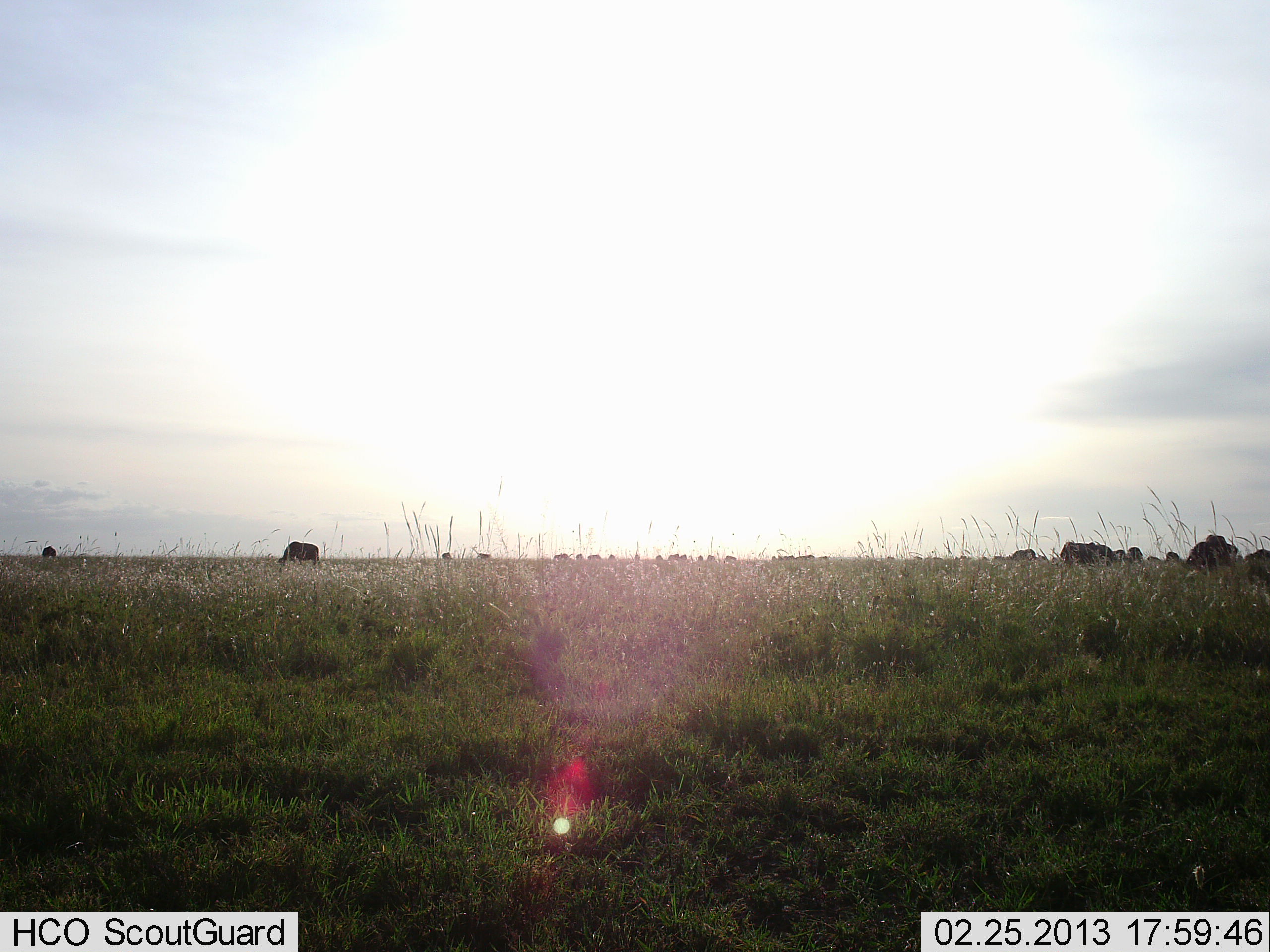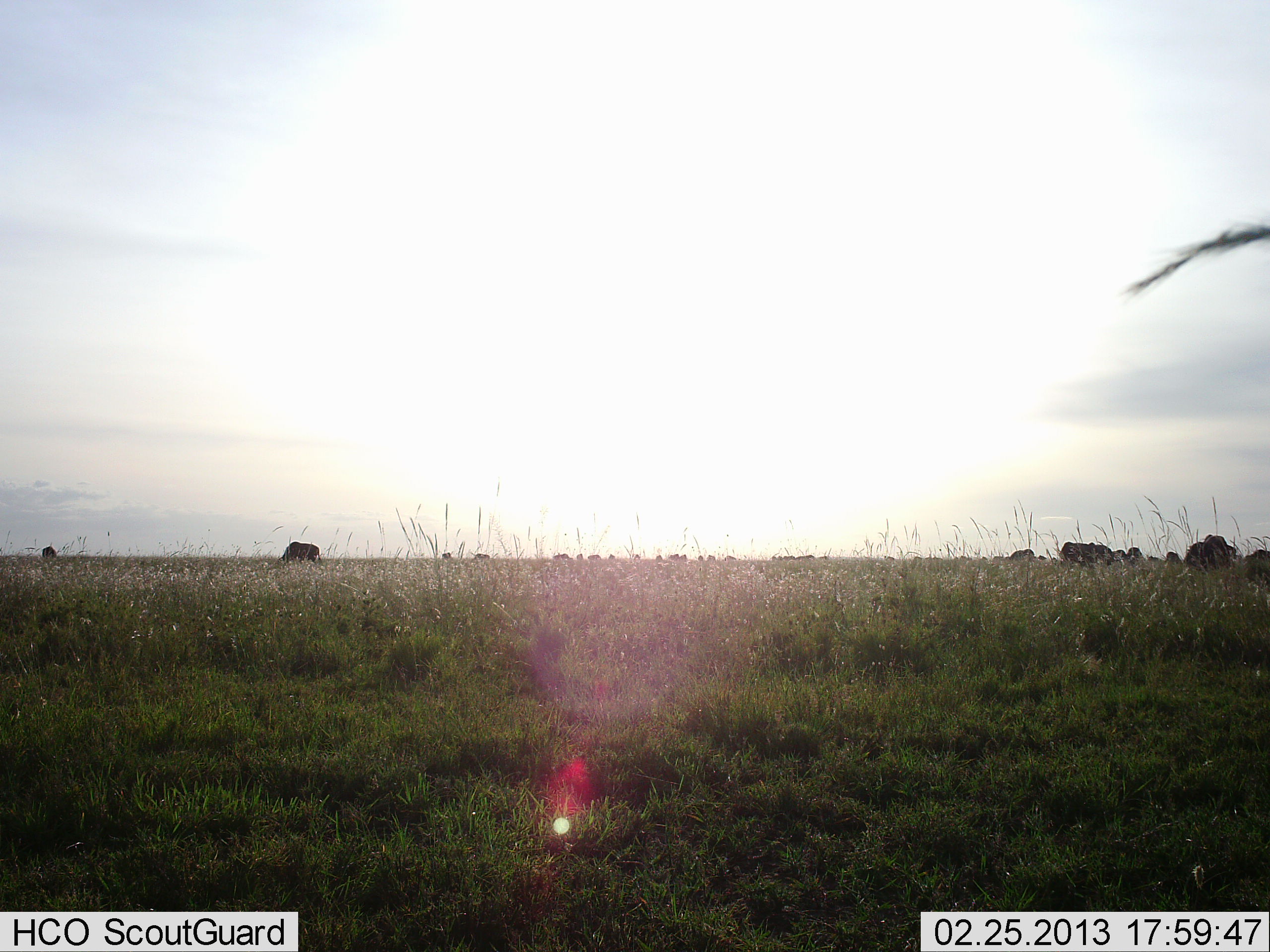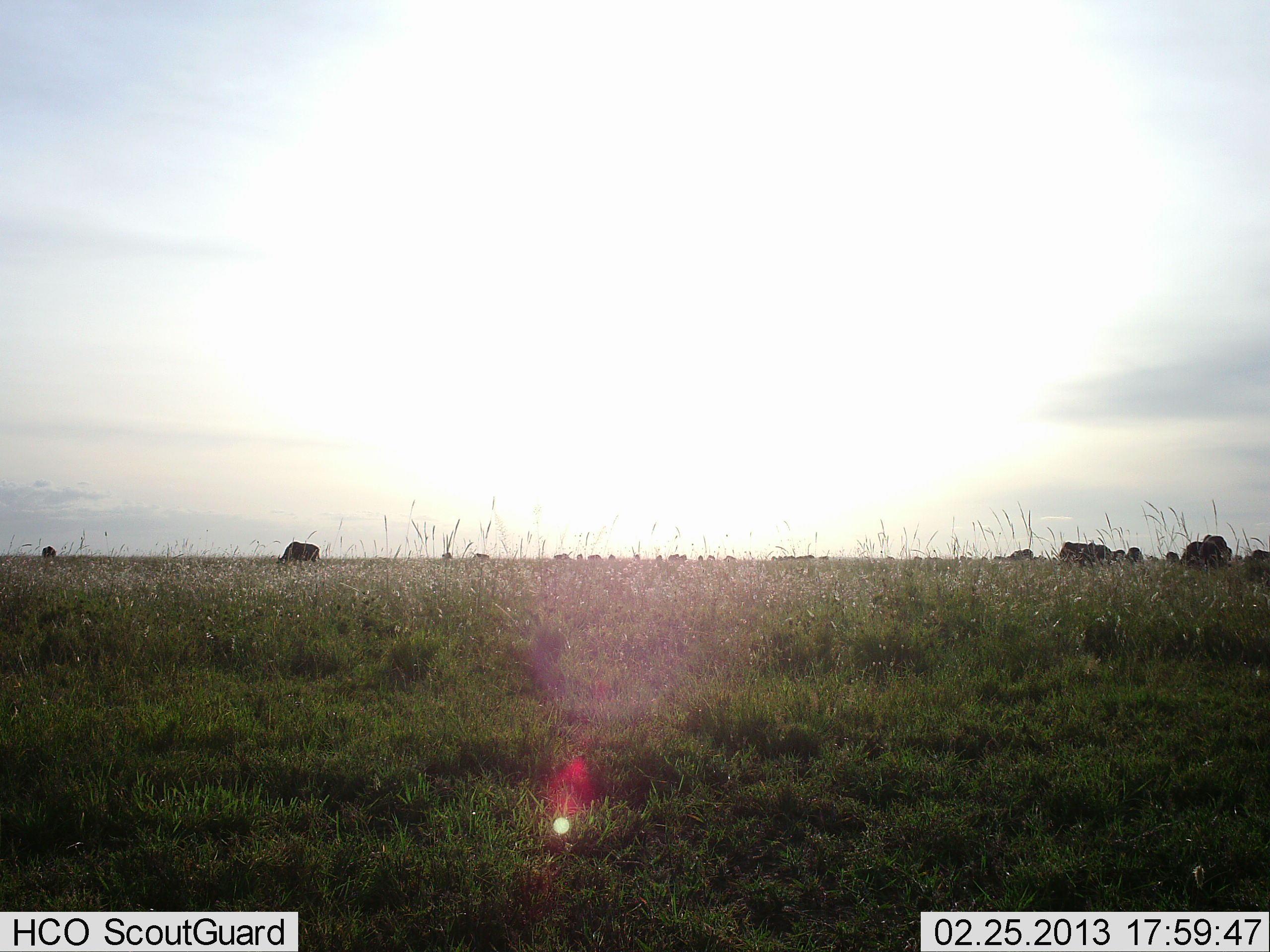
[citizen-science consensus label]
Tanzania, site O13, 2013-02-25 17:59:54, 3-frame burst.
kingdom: Animalia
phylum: Chordata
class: Mammalia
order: Artiodactyla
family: Bovidae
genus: Connochaetes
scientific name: Connochaetes taurinus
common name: blue wildebeest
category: wildebeest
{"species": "wildebeest (blue wildebeest) (Connochaetes taurinus)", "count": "11-50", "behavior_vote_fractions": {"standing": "53%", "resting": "7%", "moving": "13%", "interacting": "0%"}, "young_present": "0%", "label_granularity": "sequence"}